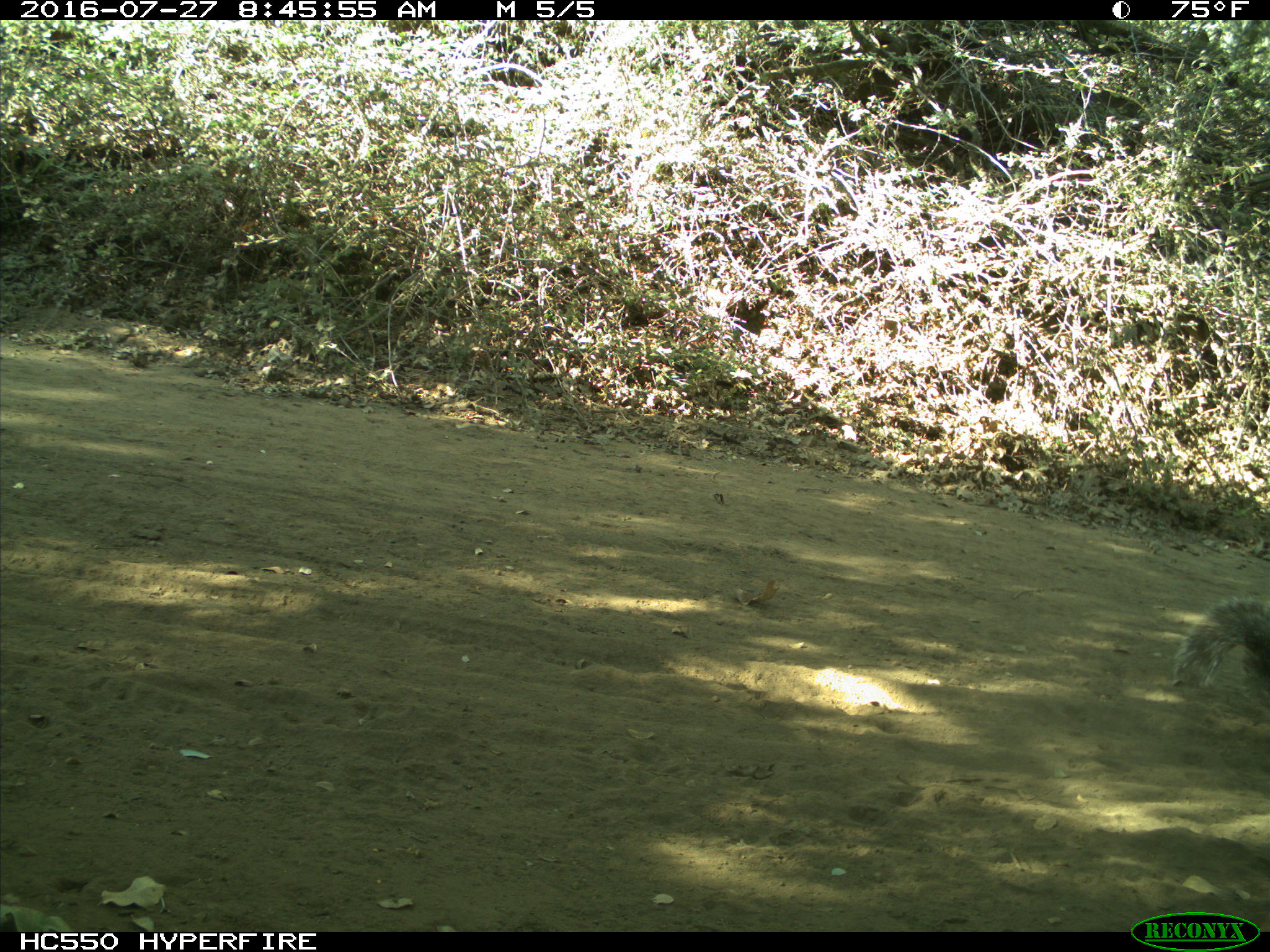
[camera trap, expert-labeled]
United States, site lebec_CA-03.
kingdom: Animalia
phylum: Chordata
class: Mammalia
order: Rodentia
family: Sciuridae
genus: Sciurus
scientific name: Sciurus carolinensis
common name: eastern gray squirrel